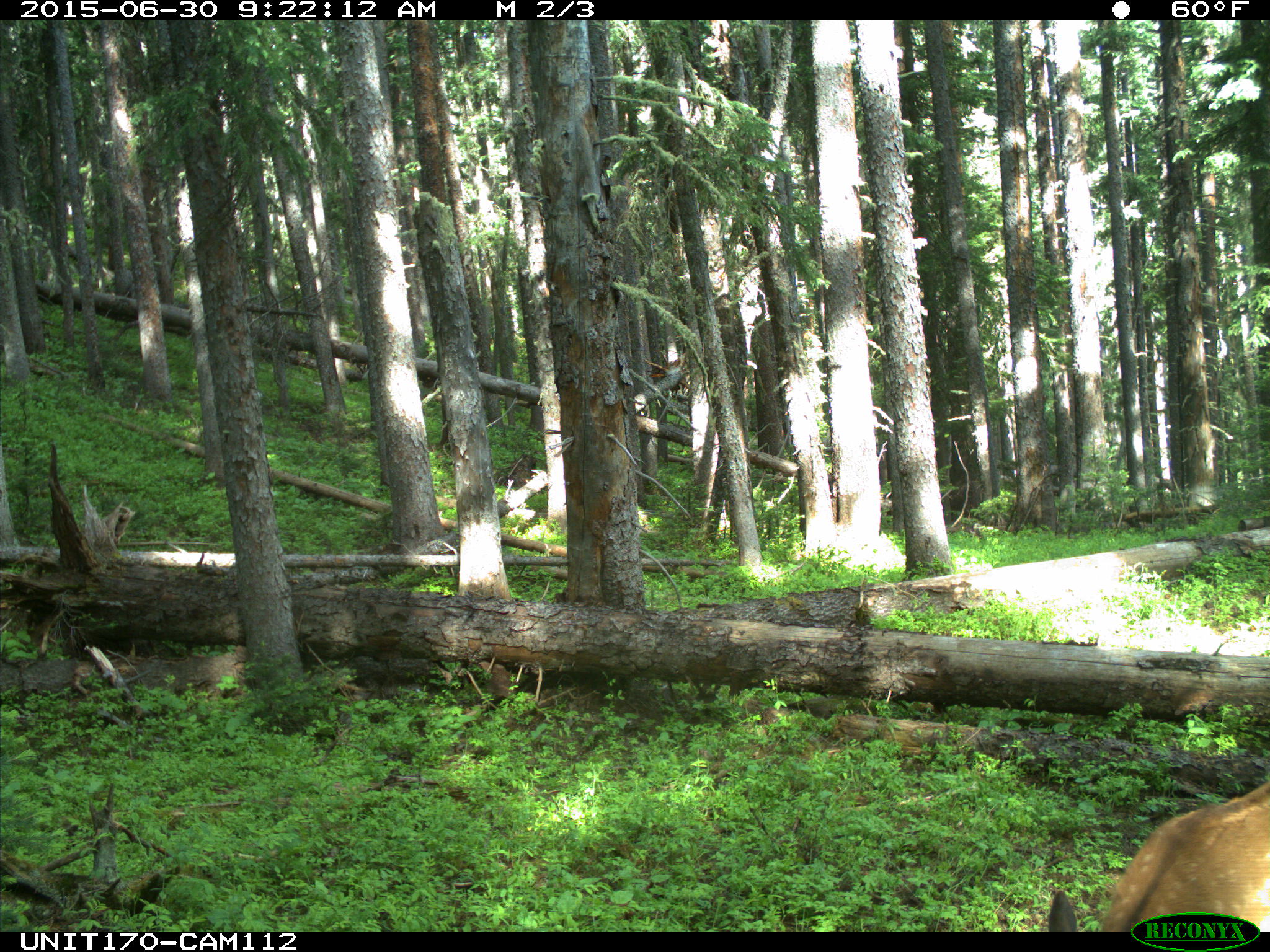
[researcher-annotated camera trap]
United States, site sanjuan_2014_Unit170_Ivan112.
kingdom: Animalia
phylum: Chordata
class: Mammalia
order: Artiodactyla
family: Cervidae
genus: Cervus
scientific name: Cervus elaphus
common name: red deer